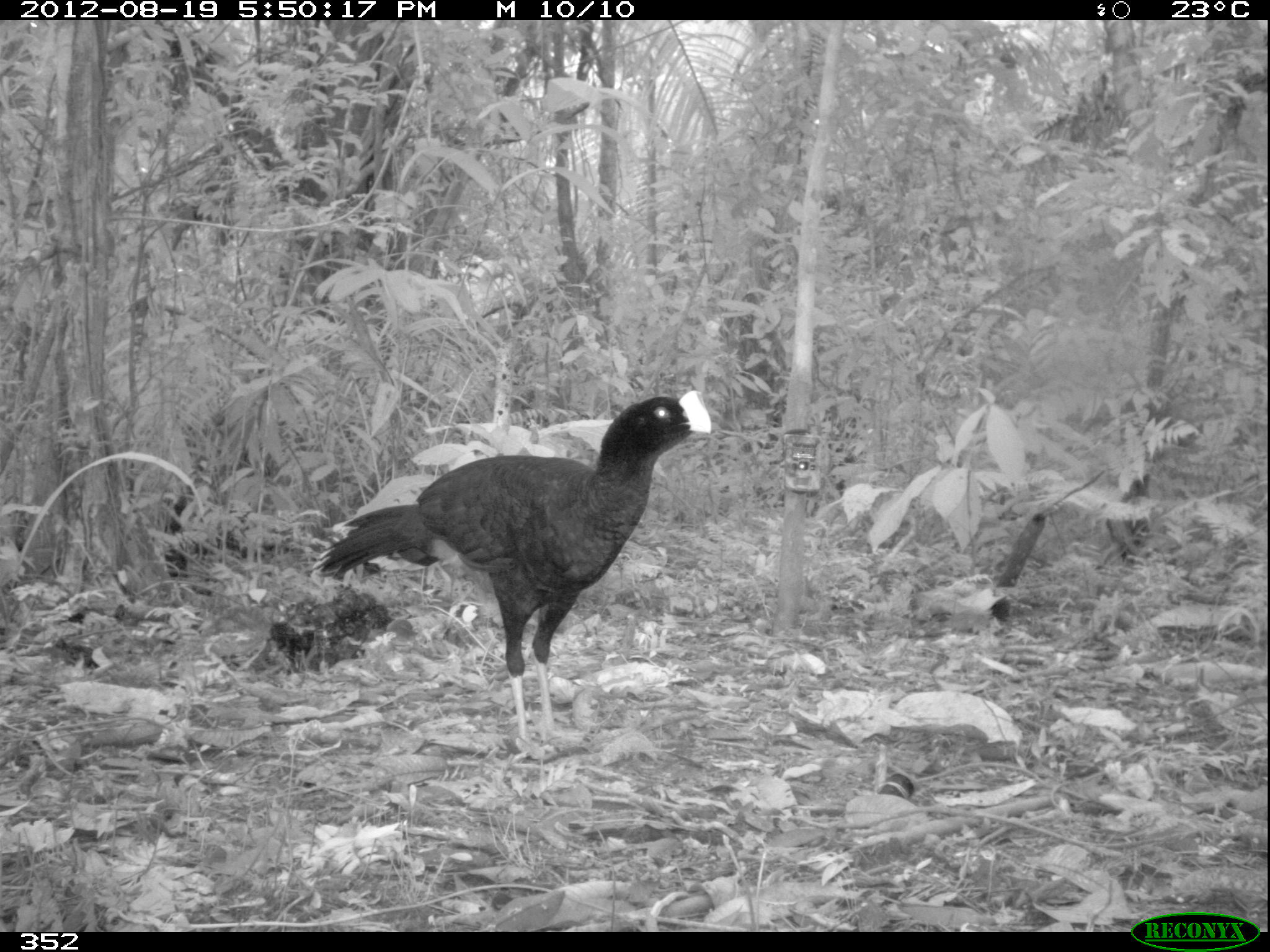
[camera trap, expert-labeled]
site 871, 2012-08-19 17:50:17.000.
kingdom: Animalia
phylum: Chordata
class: Aves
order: Galliformes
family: Cracidae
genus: Mitu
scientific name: Mitu tuberosum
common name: razor-billed curassow